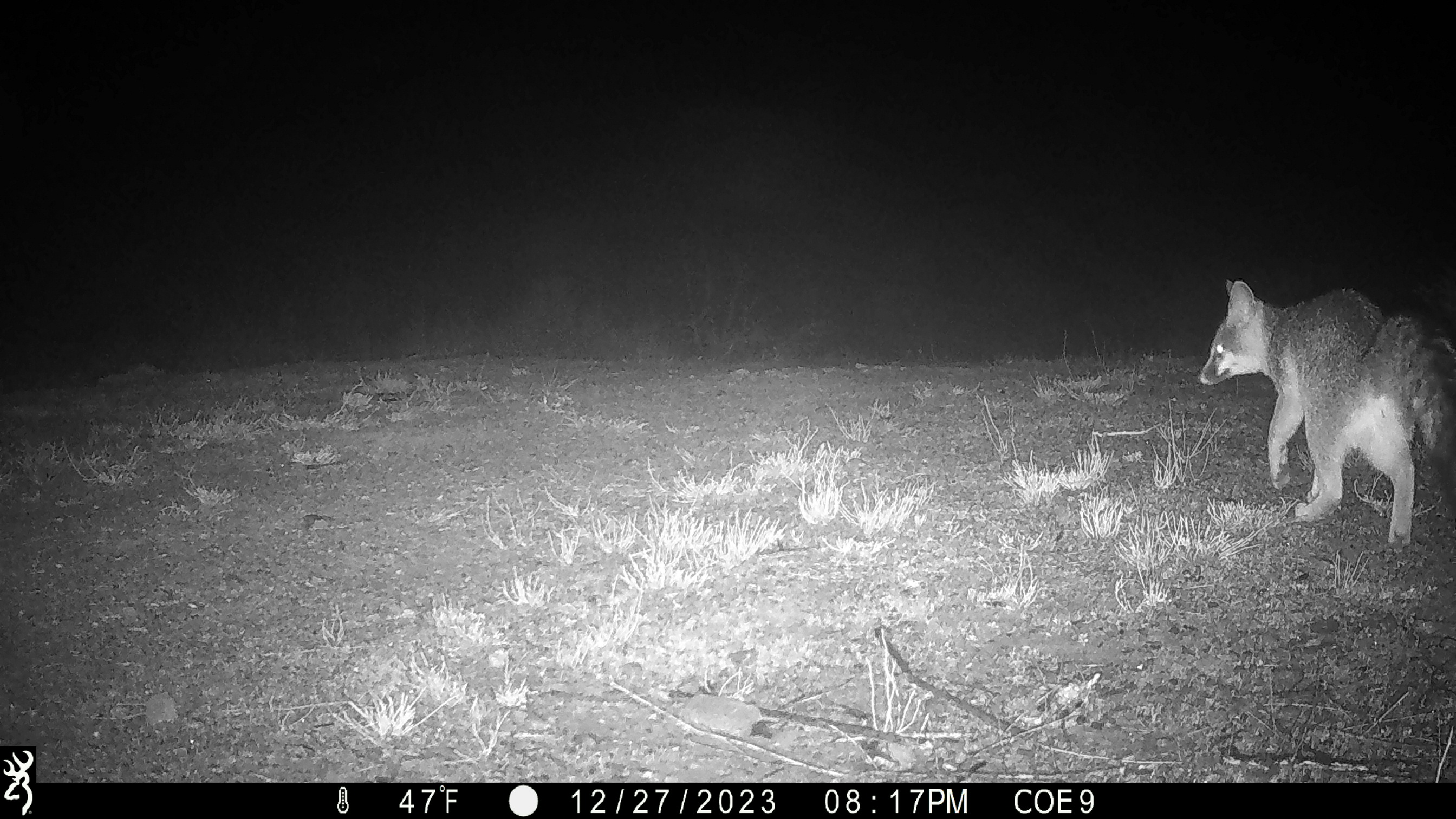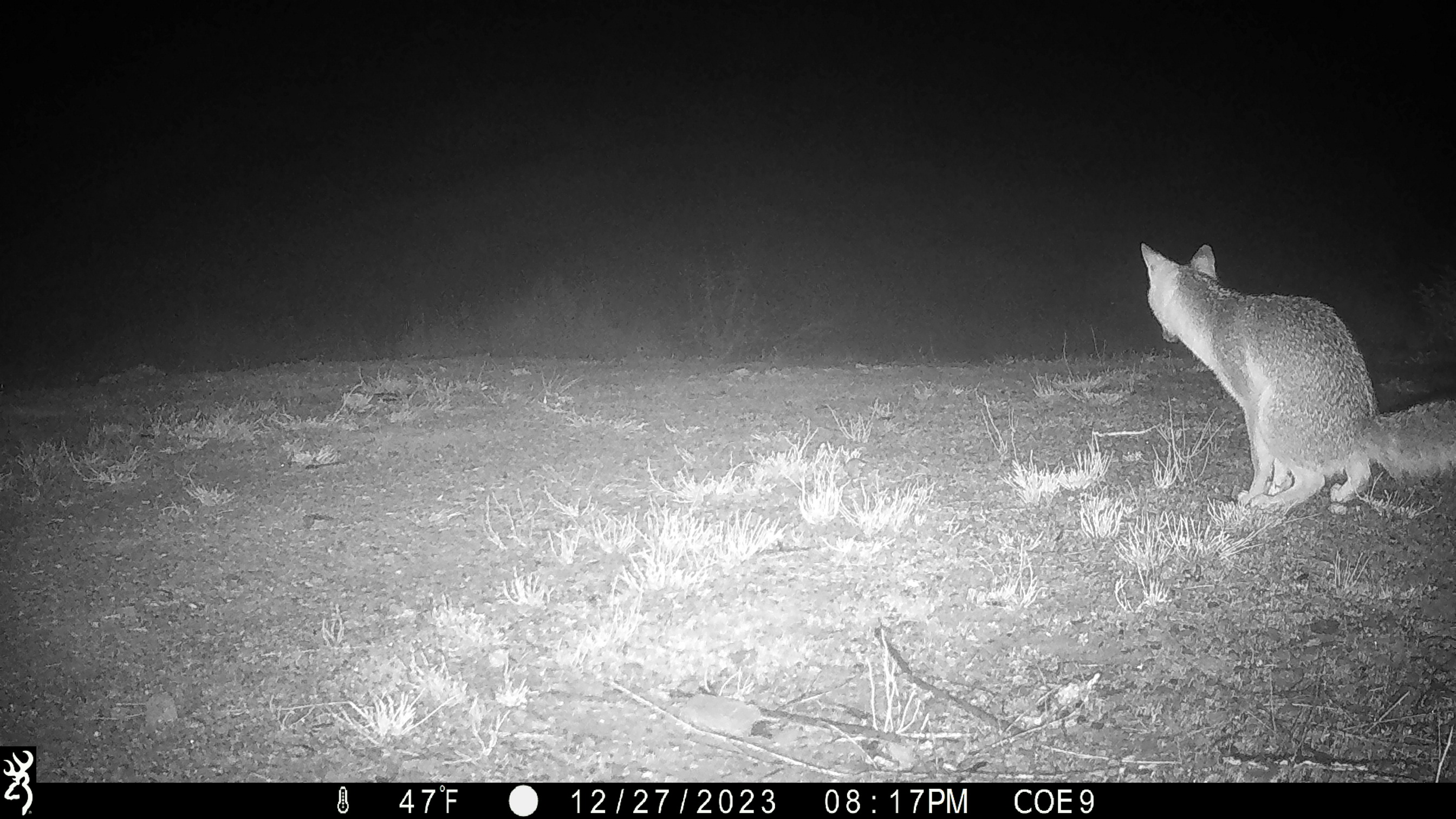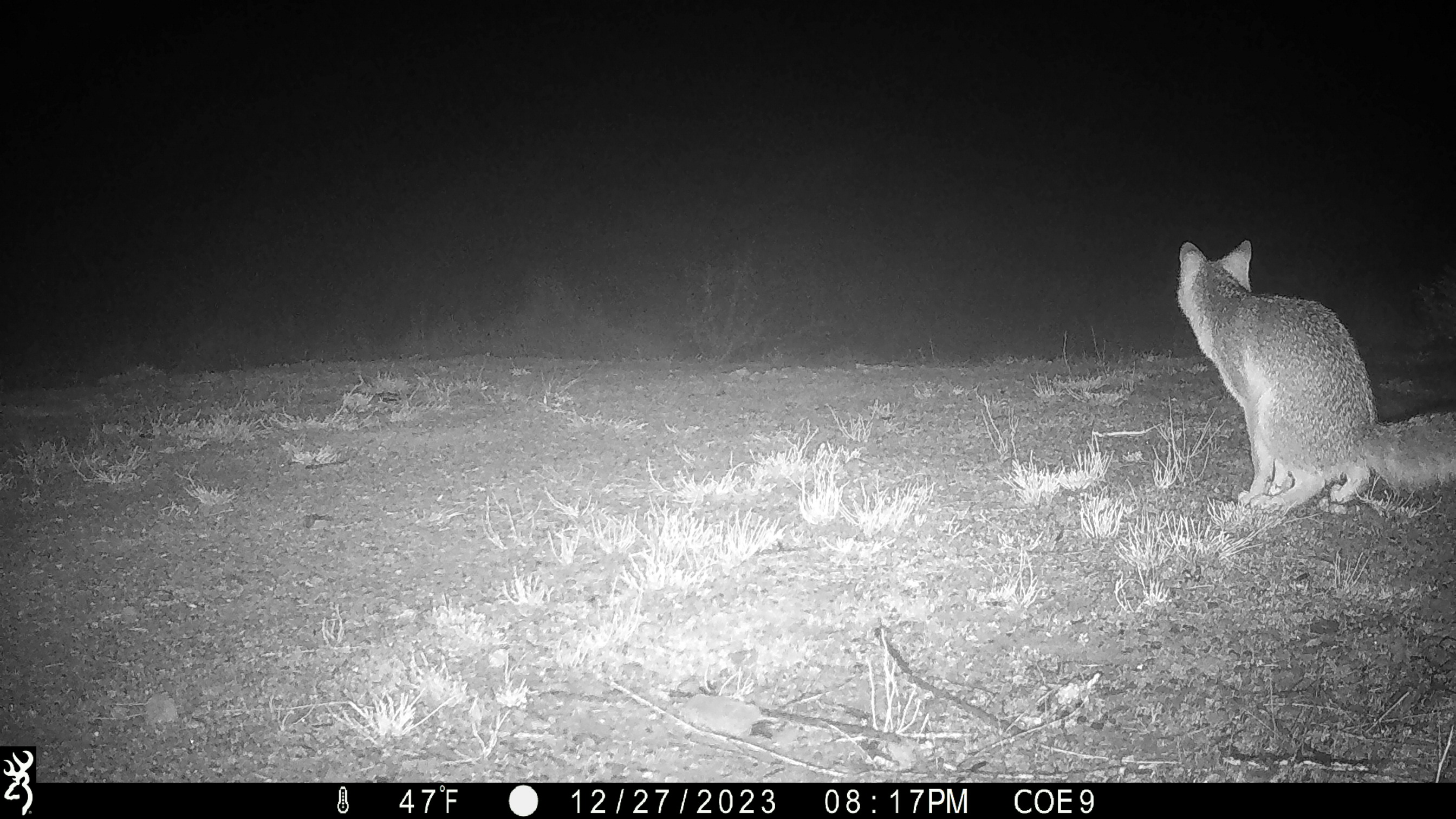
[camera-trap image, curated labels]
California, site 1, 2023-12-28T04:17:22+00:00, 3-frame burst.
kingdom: Animalia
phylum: Chordata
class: Mammalia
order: Carnivora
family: Canidae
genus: Urocyon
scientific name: Urocyon cinereoargenteus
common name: gray fox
Gray fox (Urocyon cinereoargenteus).